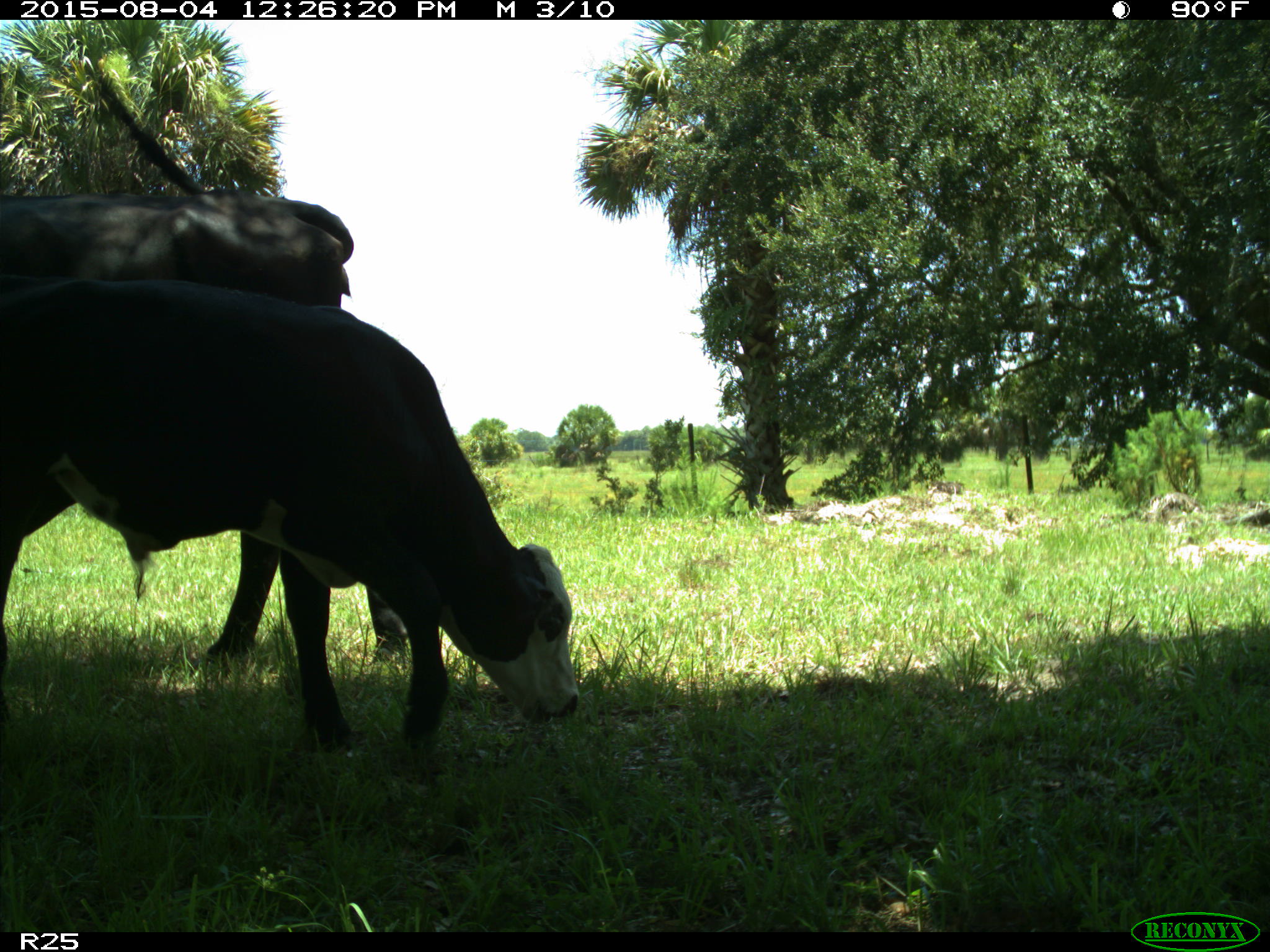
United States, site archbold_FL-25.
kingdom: Animalia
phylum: Chordata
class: Mammalia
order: Artiodactyla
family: Bovidae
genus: Bos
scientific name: Bos taurus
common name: domestic cow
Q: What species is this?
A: Bos taurus (domestic cow).